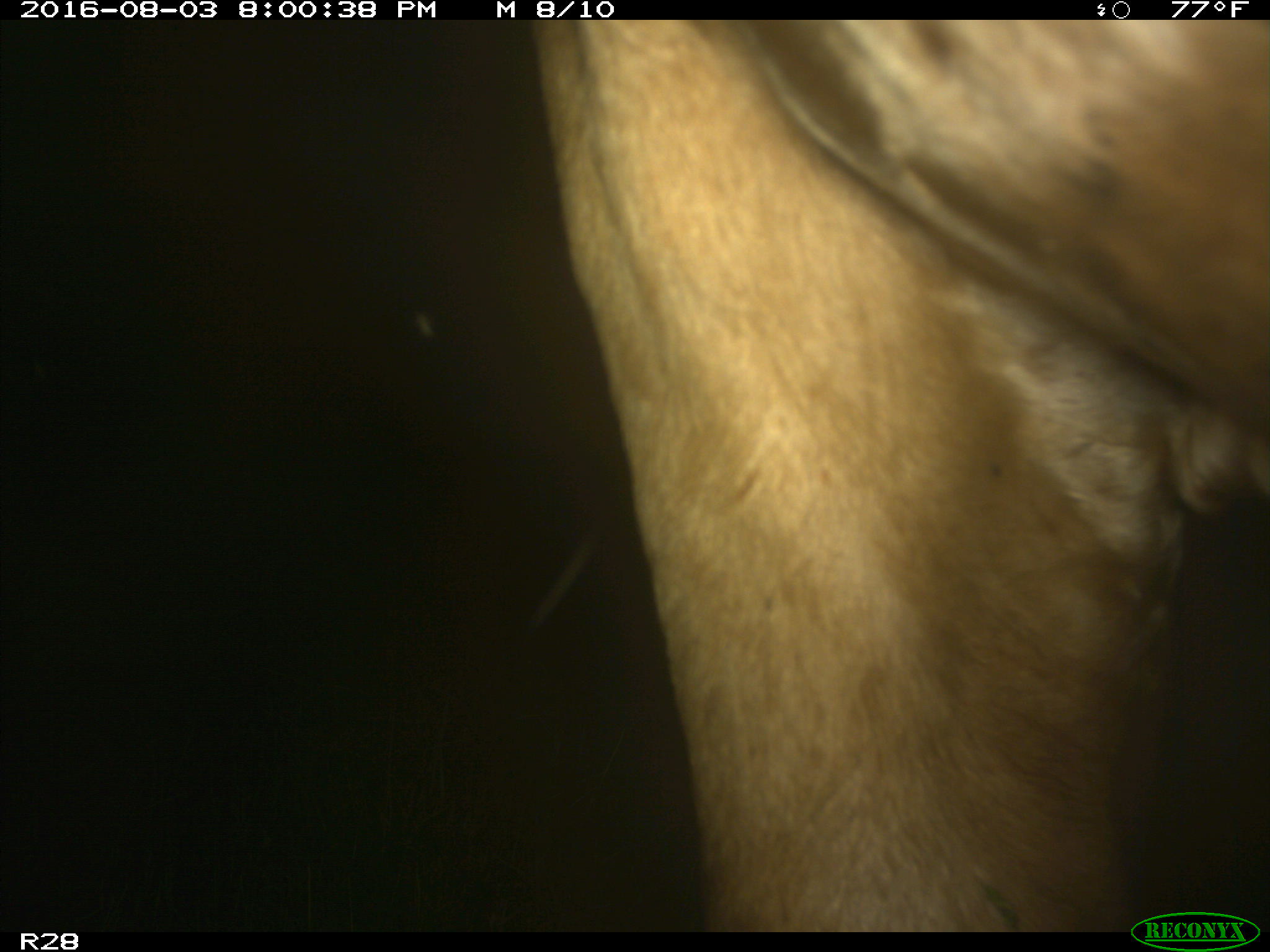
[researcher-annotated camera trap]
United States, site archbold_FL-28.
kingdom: Animalia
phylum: Chordata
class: Mammalia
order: Artiodactyla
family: Bovidae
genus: Bos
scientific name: Bos taurus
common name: domestic cow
Bos taurus (domestic cow).